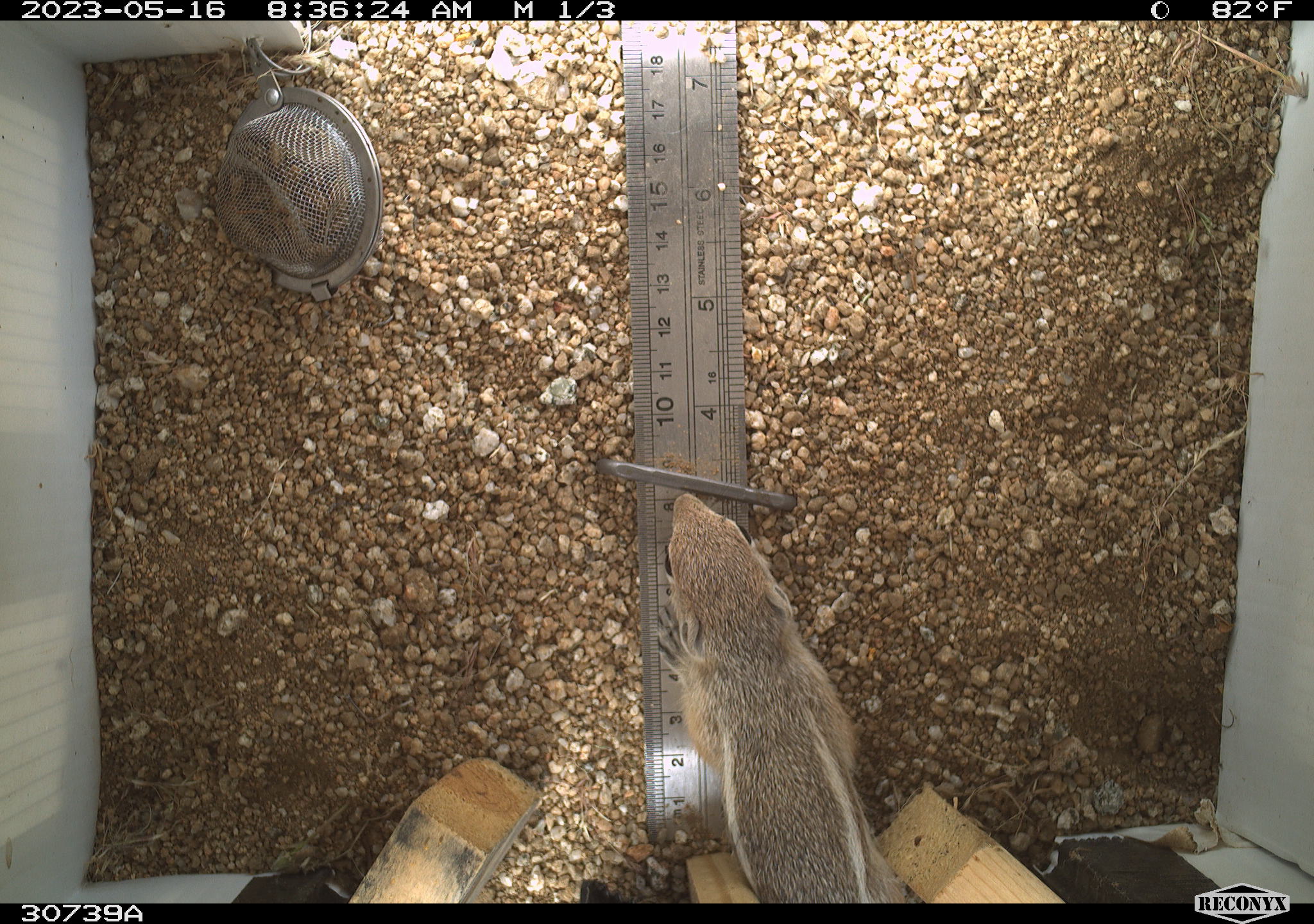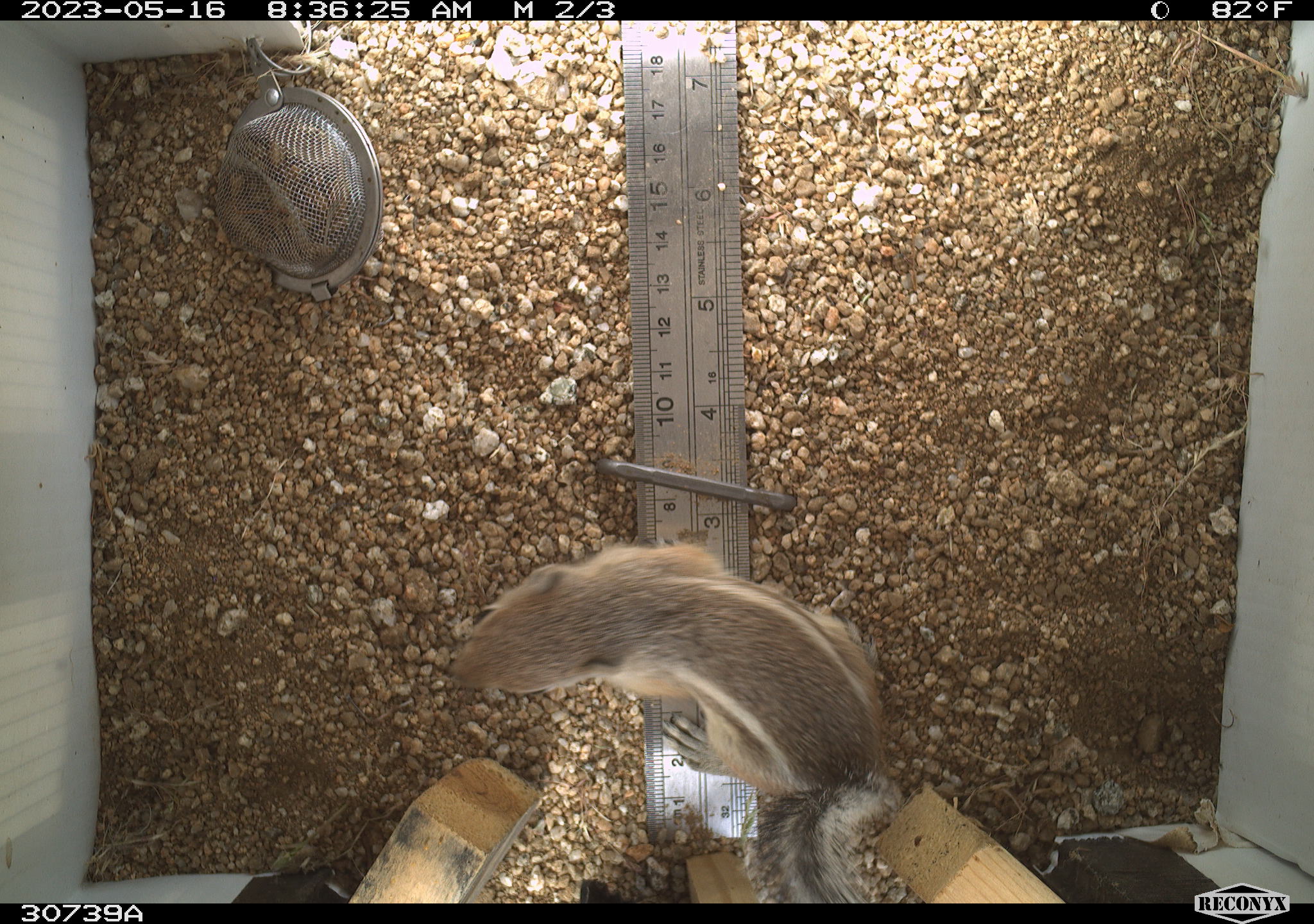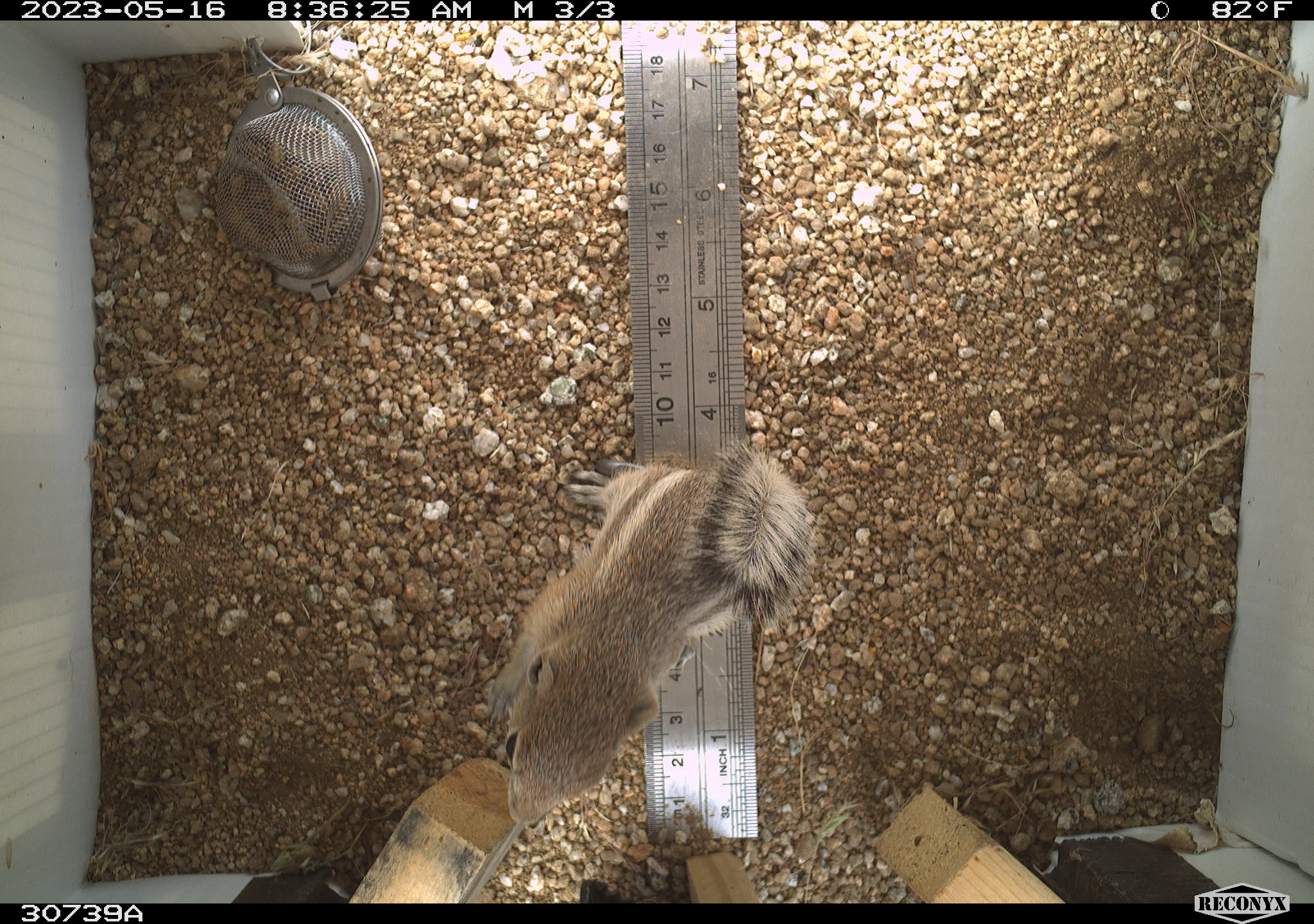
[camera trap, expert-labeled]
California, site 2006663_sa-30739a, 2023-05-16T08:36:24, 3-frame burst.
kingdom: Animalia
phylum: Chordata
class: Mammalia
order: Rodentia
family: Sciuridae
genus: Ammospermophilus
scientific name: Ammospermophilus leucurus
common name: white-tailed antelope squirrel